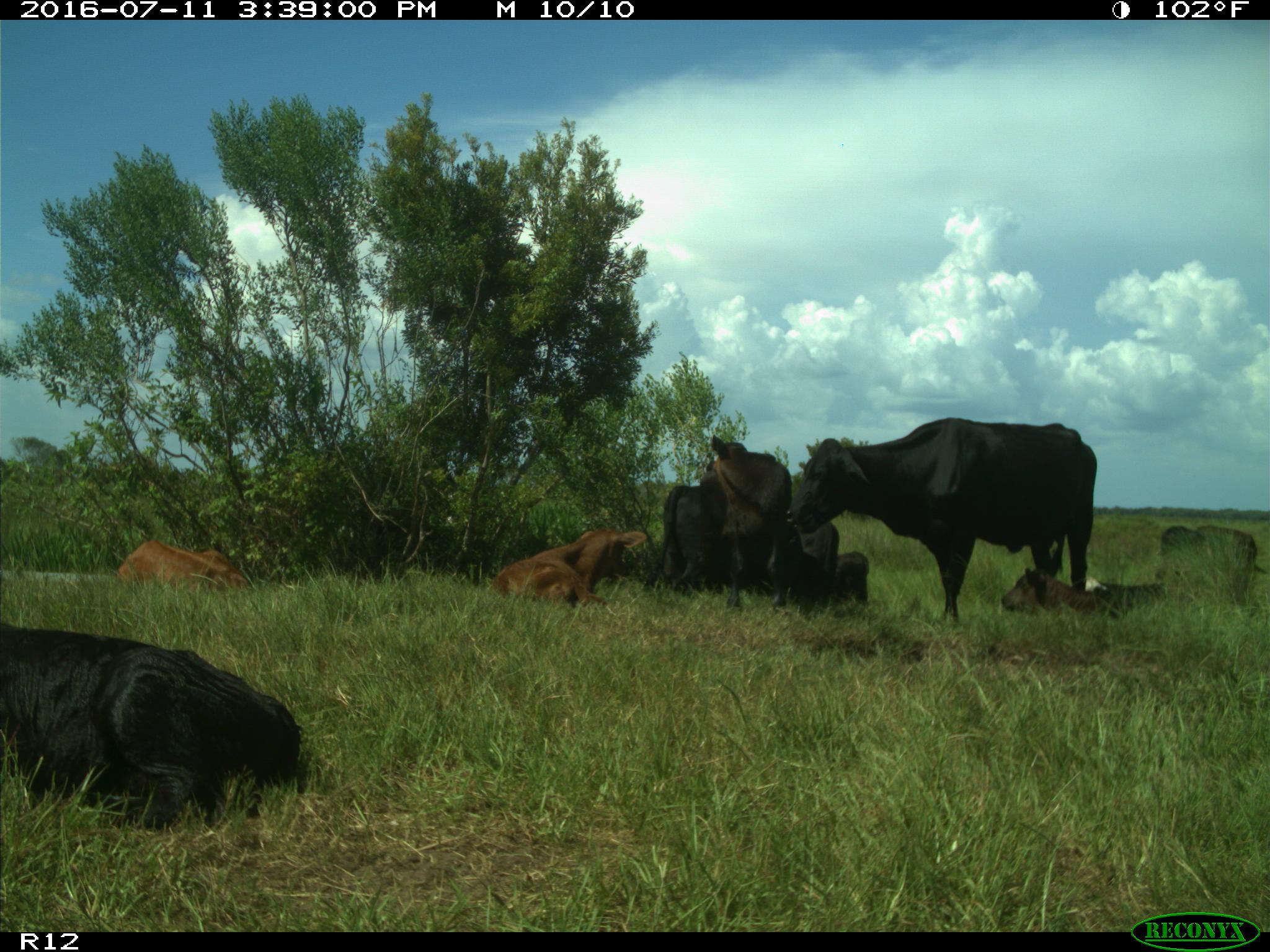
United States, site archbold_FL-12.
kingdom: Animalia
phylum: Chordata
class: Mammalia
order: Artiodactyla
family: Bovidae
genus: Bos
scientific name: Bos taurus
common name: domestic cow